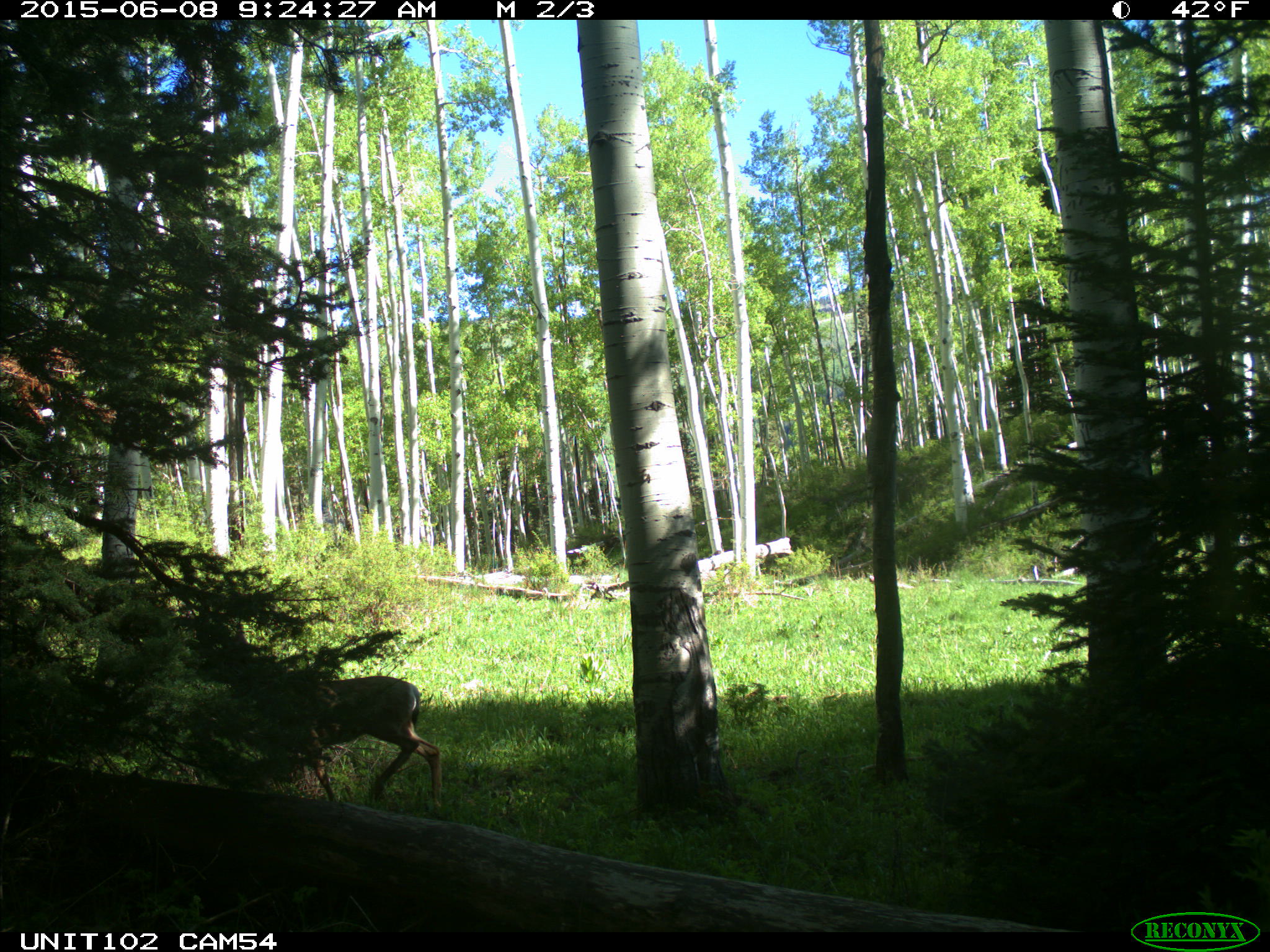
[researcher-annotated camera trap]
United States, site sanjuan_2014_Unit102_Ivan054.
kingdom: Animalia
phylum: Chordata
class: Mammalia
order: Artiodactyla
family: Cervidae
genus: Odocoileus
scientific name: Odocoileus hemionus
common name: mule deer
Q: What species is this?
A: Odocoileus hemionus (mule deer).